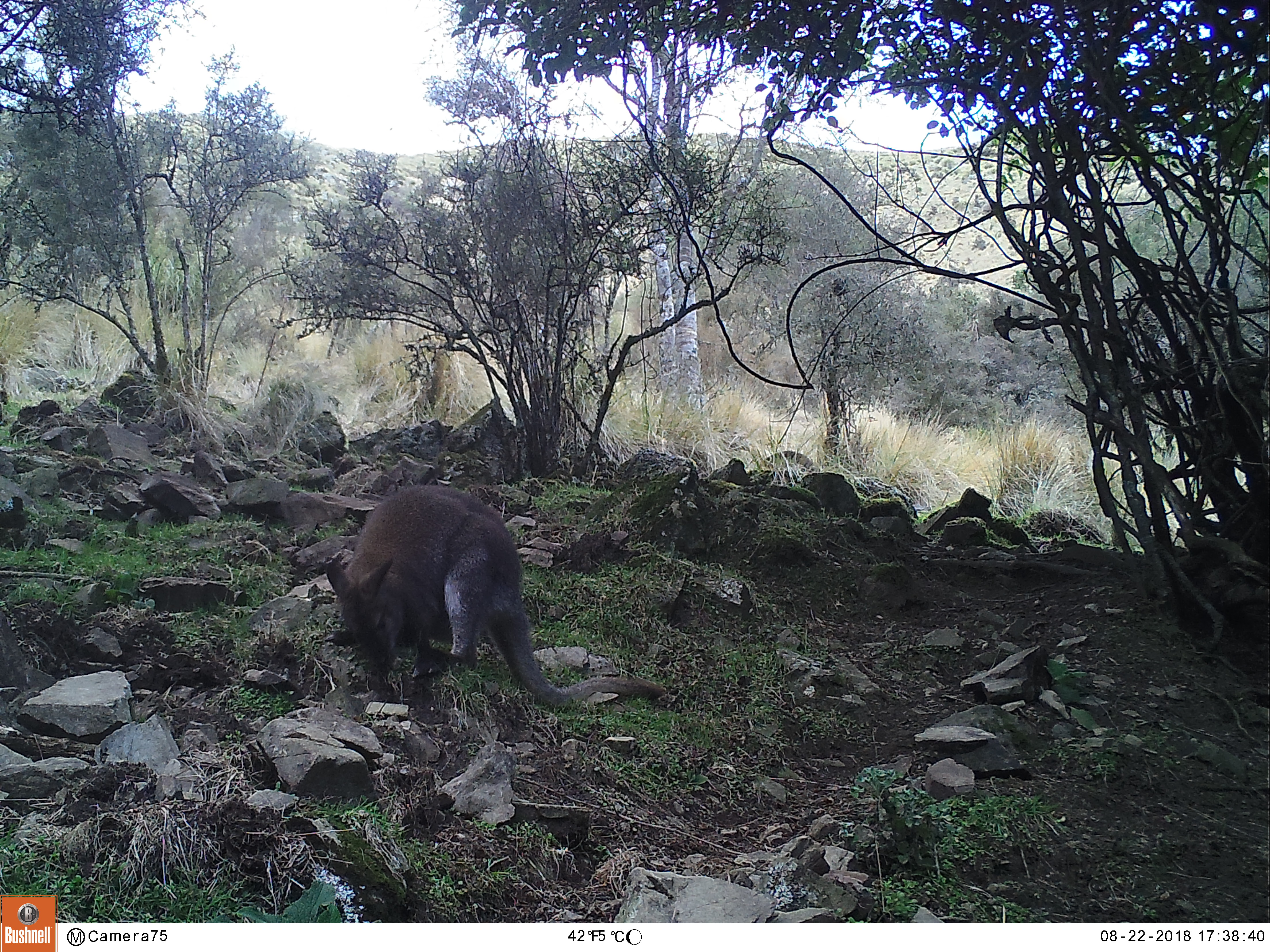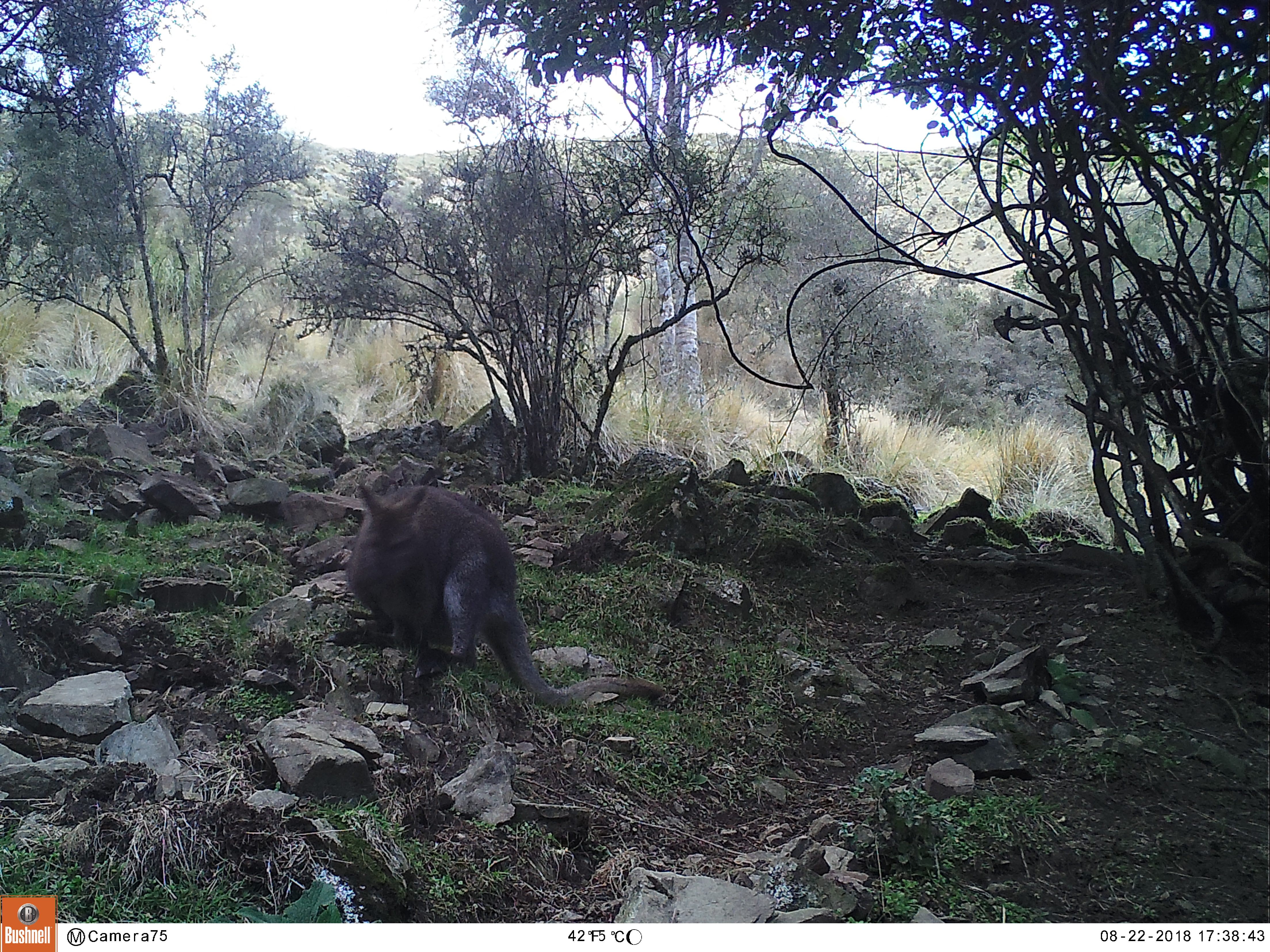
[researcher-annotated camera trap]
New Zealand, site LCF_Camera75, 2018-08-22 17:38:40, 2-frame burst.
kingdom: Animalia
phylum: Chordata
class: Mammalia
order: Diprotodontia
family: Macropodidae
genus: Notamacropus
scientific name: Notamacropus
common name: wallaby